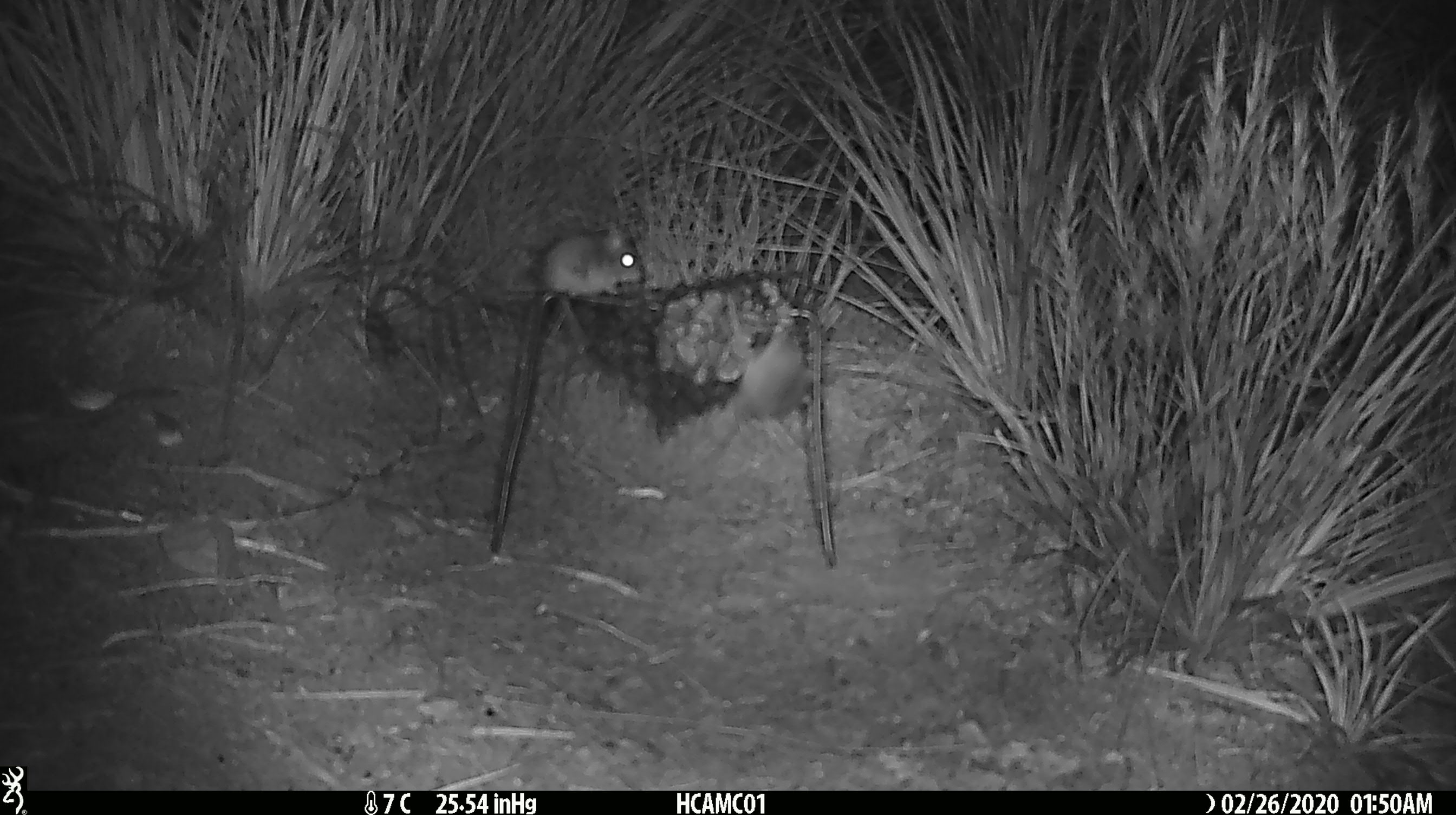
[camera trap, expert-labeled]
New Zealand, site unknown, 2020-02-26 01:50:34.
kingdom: Animalia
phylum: Chordata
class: Mammalia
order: Rodentia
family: Muridae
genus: Mus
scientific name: Mus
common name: mouse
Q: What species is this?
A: Mouse (Mus).